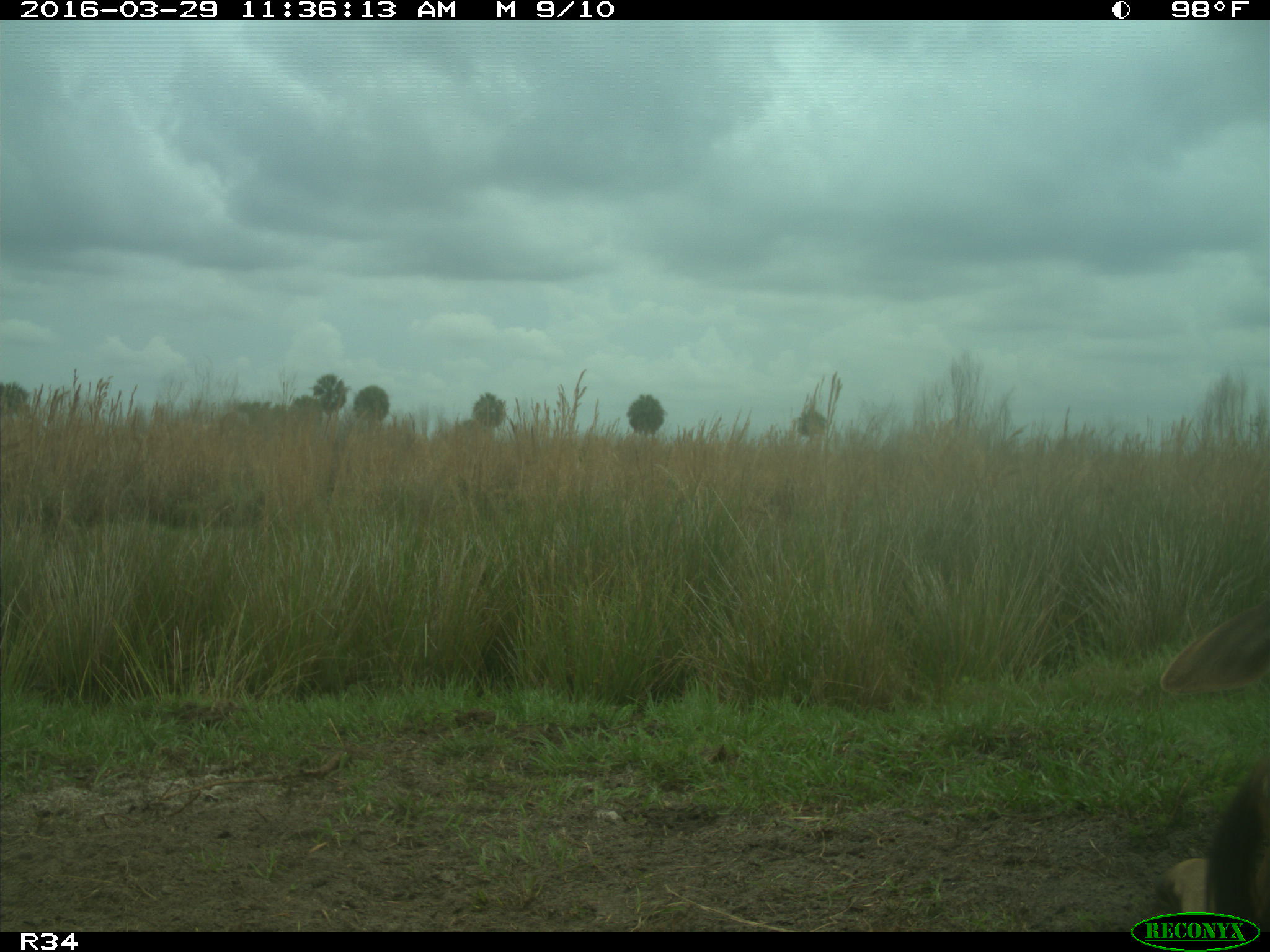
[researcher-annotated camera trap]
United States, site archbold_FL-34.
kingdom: Animalia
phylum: Chordata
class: Mammalia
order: Artiodactyla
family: Bovidae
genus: Bos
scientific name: Bos taurus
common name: domestic cow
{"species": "Bos taurus (domestic cow)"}